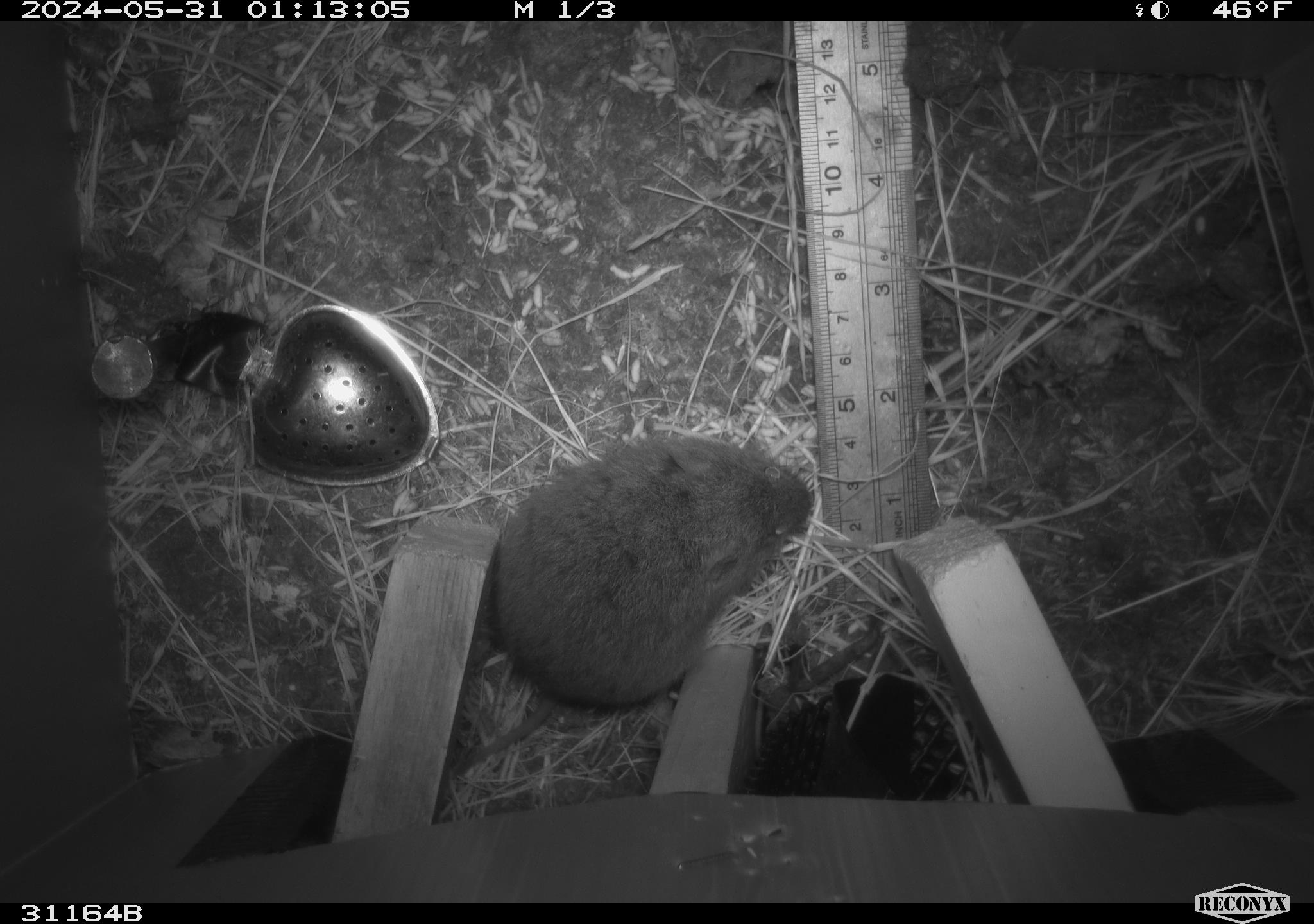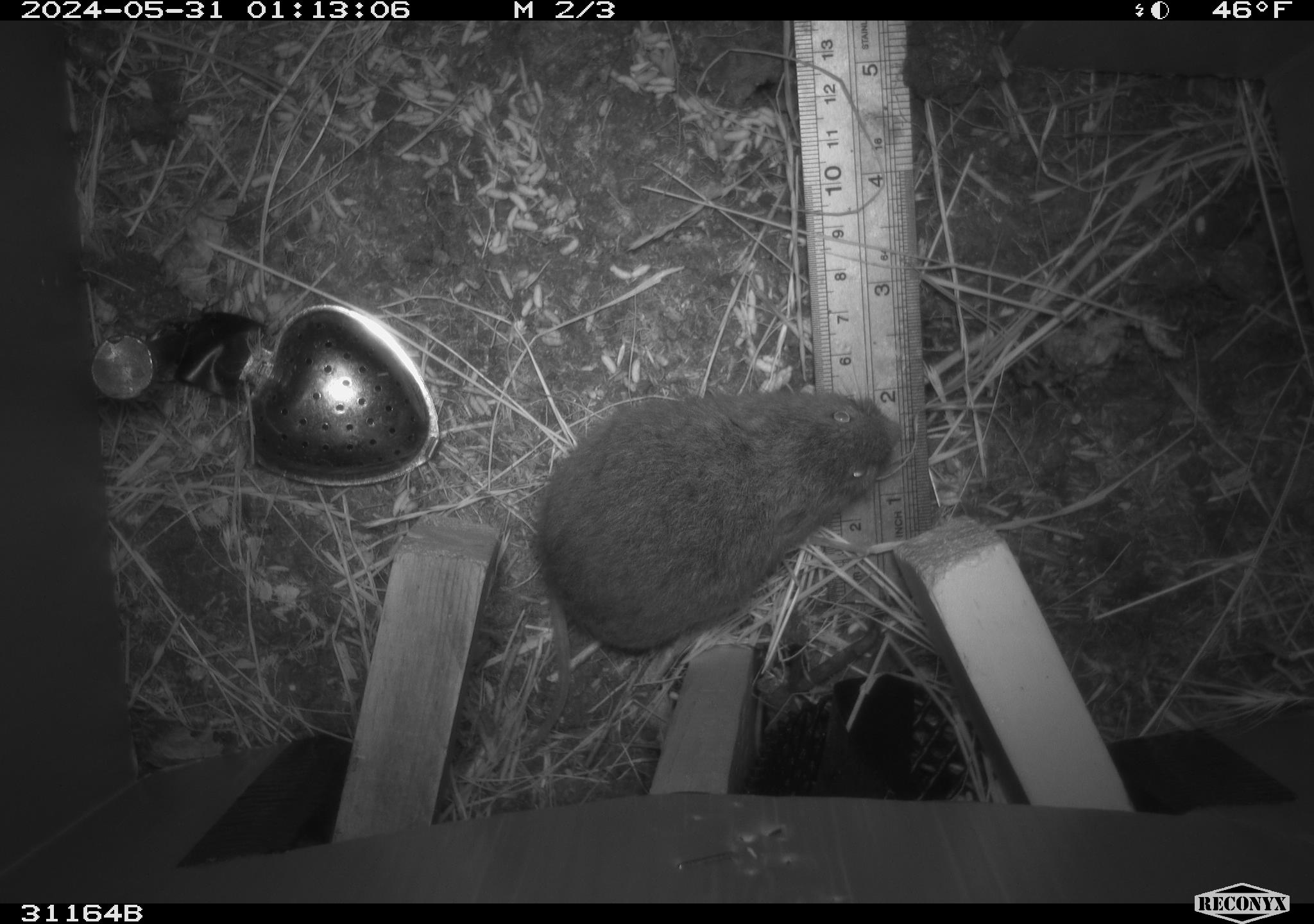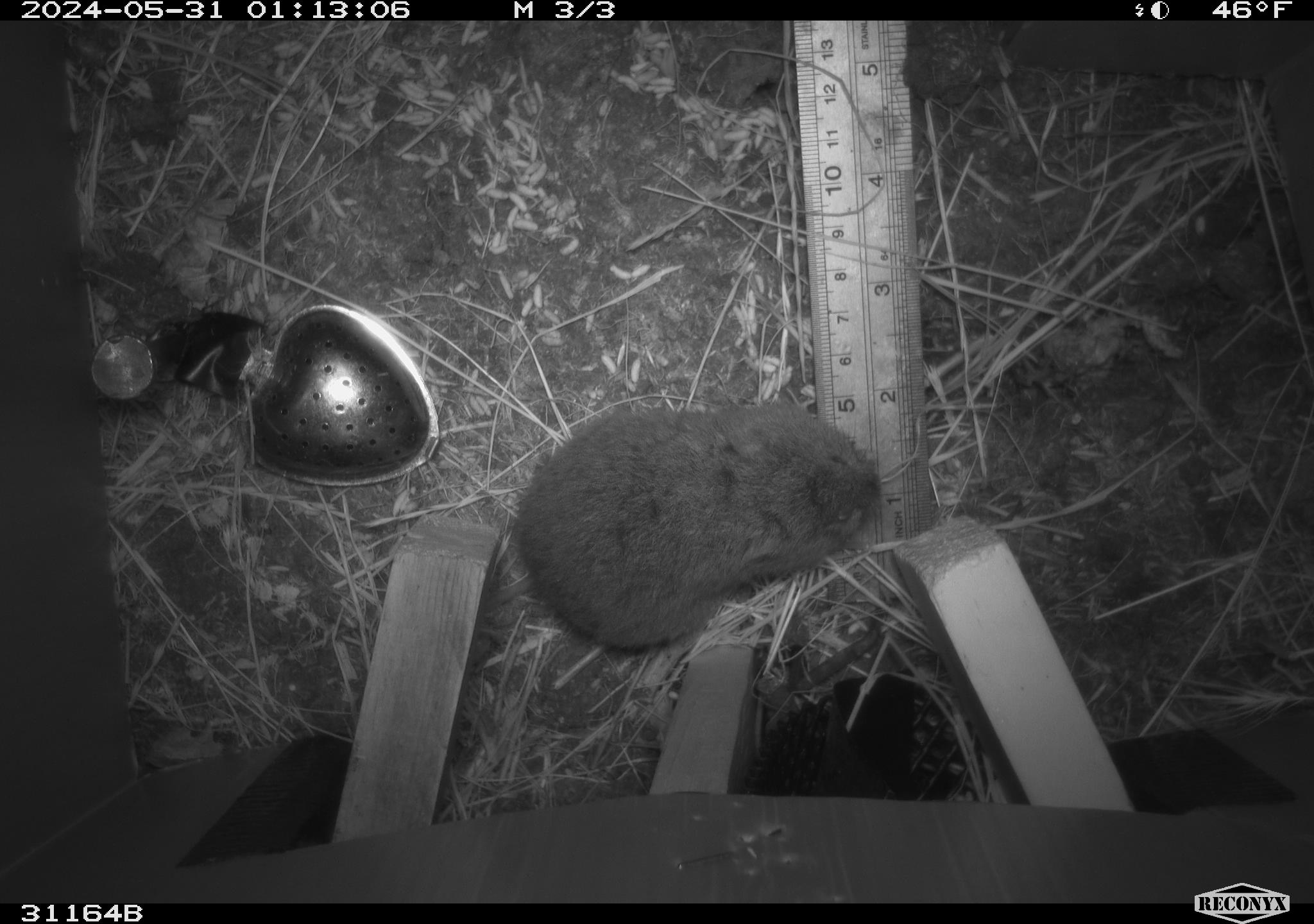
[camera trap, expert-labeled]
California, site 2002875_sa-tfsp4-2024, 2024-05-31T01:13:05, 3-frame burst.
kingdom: Animalia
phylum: Chordata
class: Mammalia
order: Rodentia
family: Cricetidae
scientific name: Arvicolinae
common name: voles, lemmings, and muskrats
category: arvicolinae subfamily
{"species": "arvicolinae subfamily (voles, lemmings, and muskrats) (Arvicolinae)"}